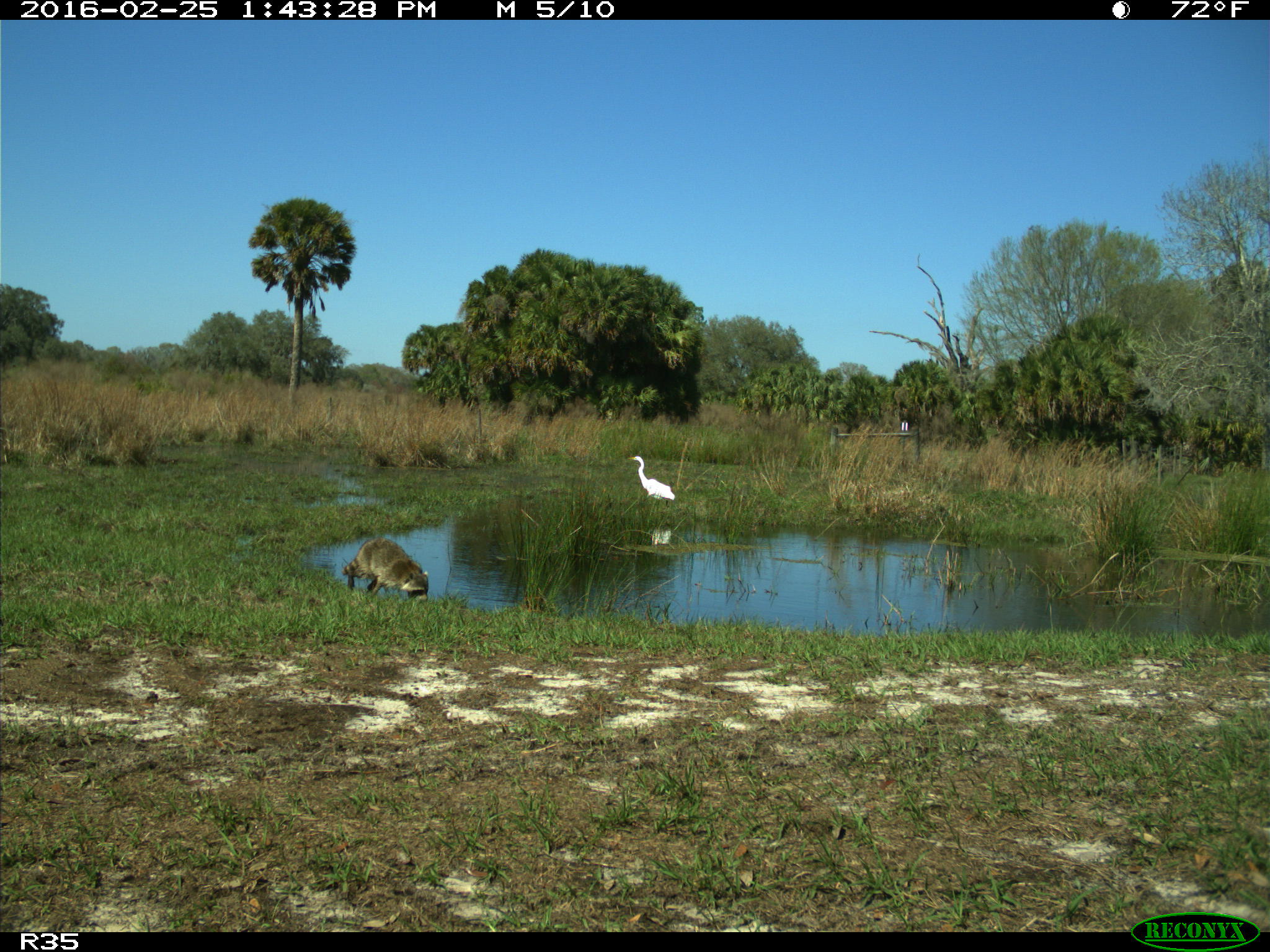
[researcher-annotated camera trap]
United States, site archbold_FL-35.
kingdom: Animalia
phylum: Chordata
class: Mammalia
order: Carnivora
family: Procyonidae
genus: Procyon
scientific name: Procyon lotor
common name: common raccoon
Procyon lotor (common raccoon).